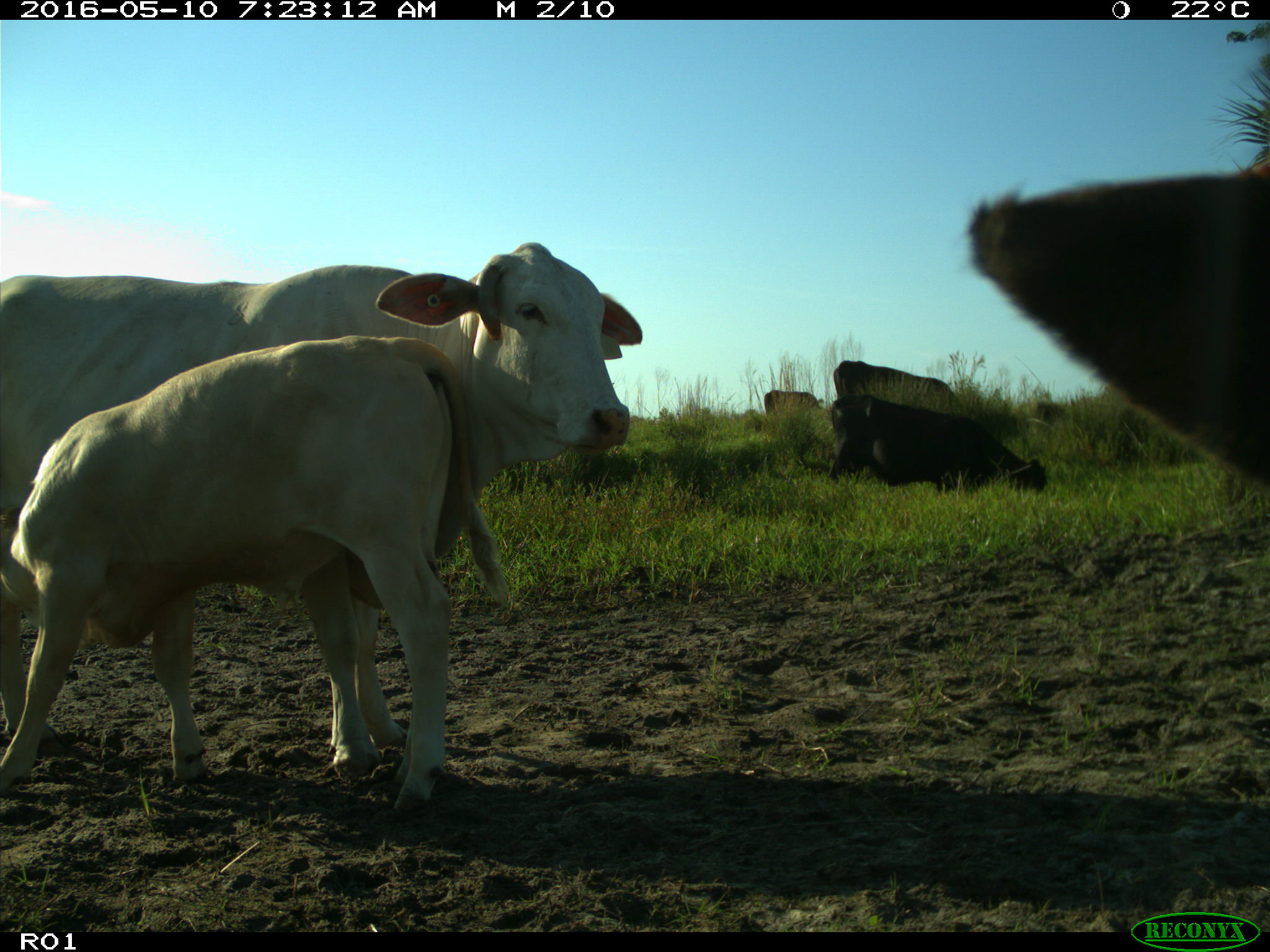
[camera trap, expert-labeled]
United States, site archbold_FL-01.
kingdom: Animalia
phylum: Chordata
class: Mammalia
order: Artiodactyla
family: Bovidae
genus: Bos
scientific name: Bos taurus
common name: domestic cow